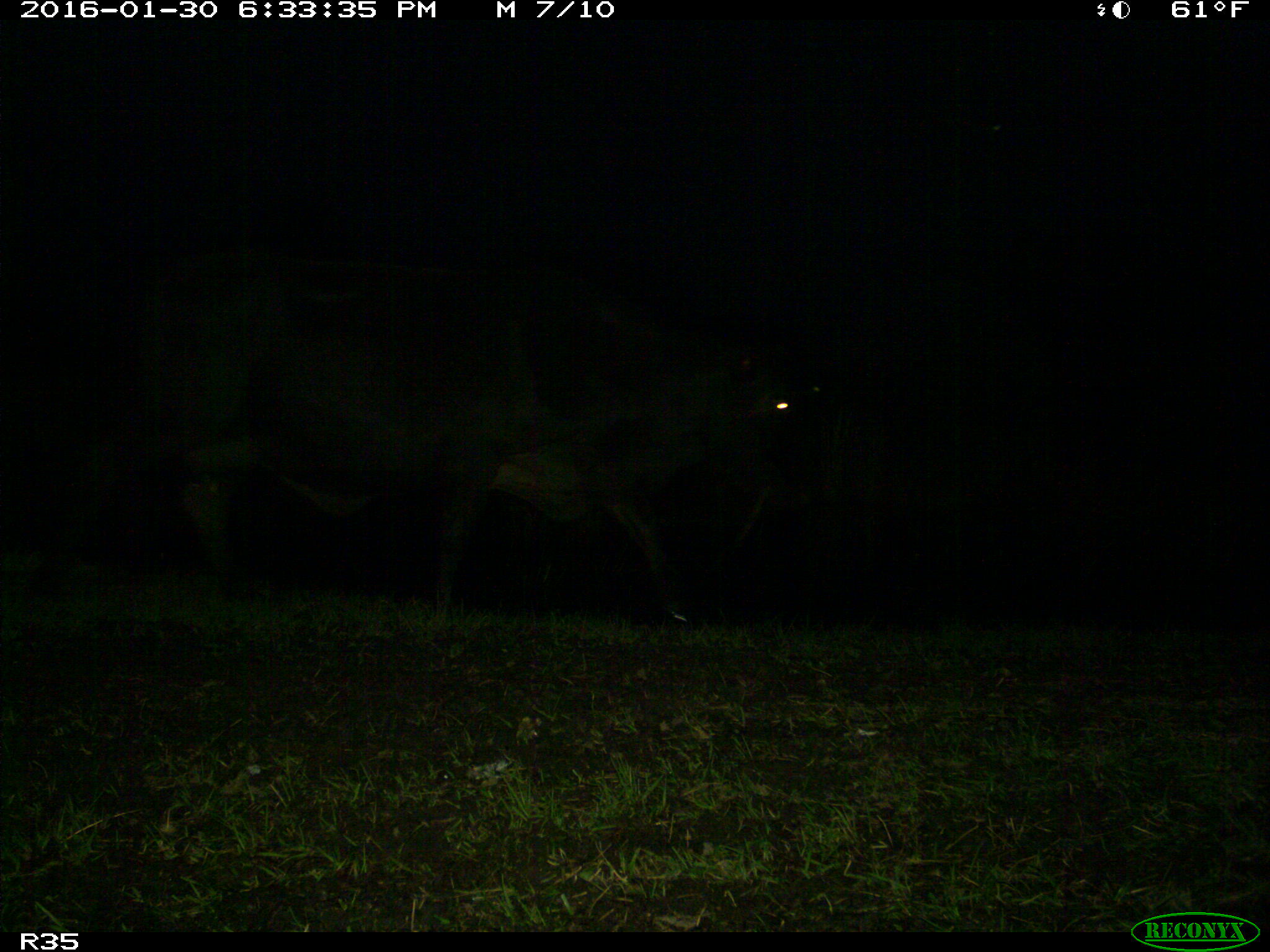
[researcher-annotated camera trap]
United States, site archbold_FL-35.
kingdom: Animalia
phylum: Chordata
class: Mammalia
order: Artiodactyla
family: Bovidae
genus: Bos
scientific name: Bos taurus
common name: domestic cow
Bos taurus (domestic cow).